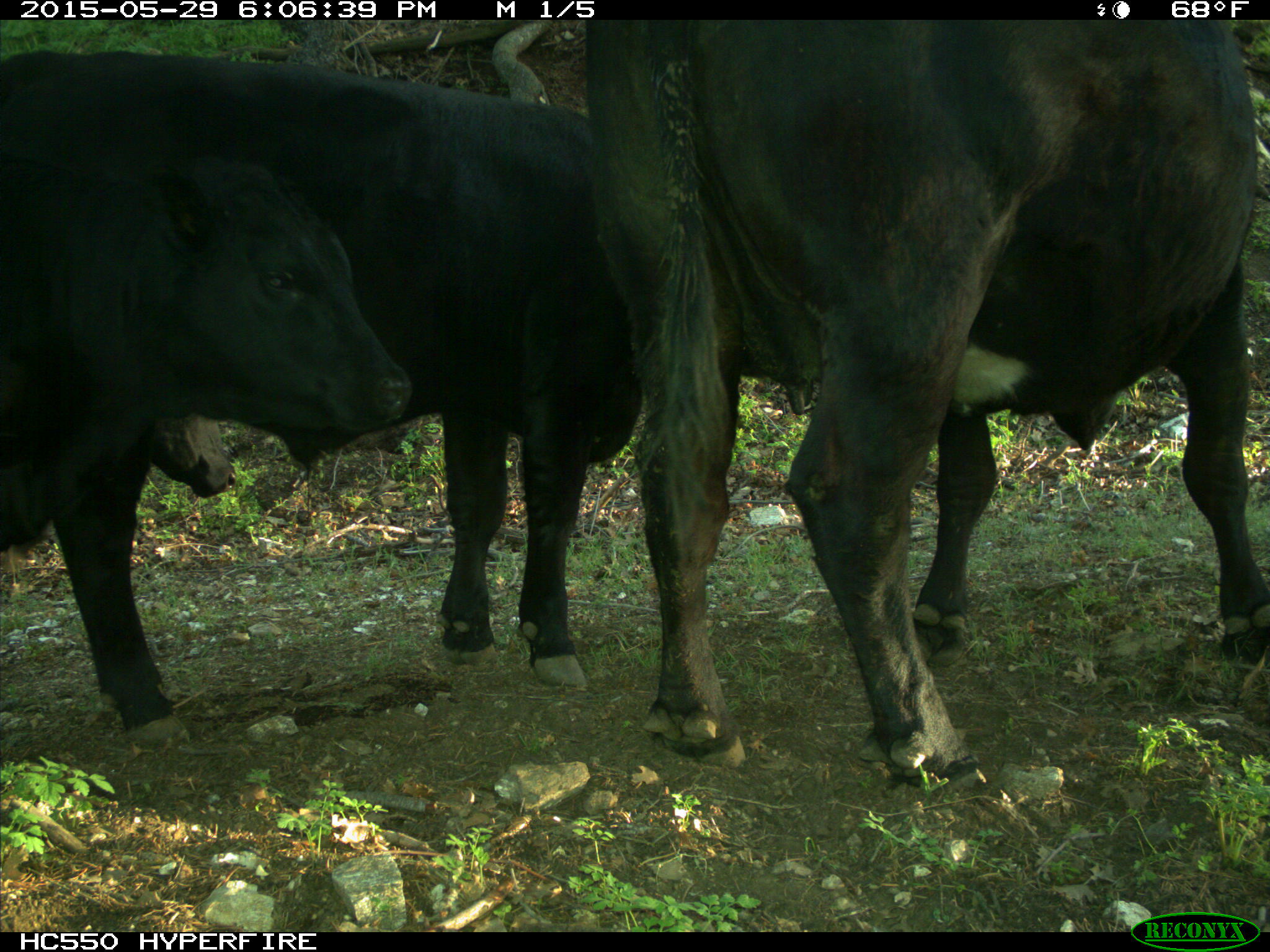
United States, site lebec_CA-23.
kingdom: Animalia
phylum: Chordata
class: Mammalia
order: Artiodactyla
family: Bovidae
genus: Bos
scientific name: Bos taurus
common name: domestic cow